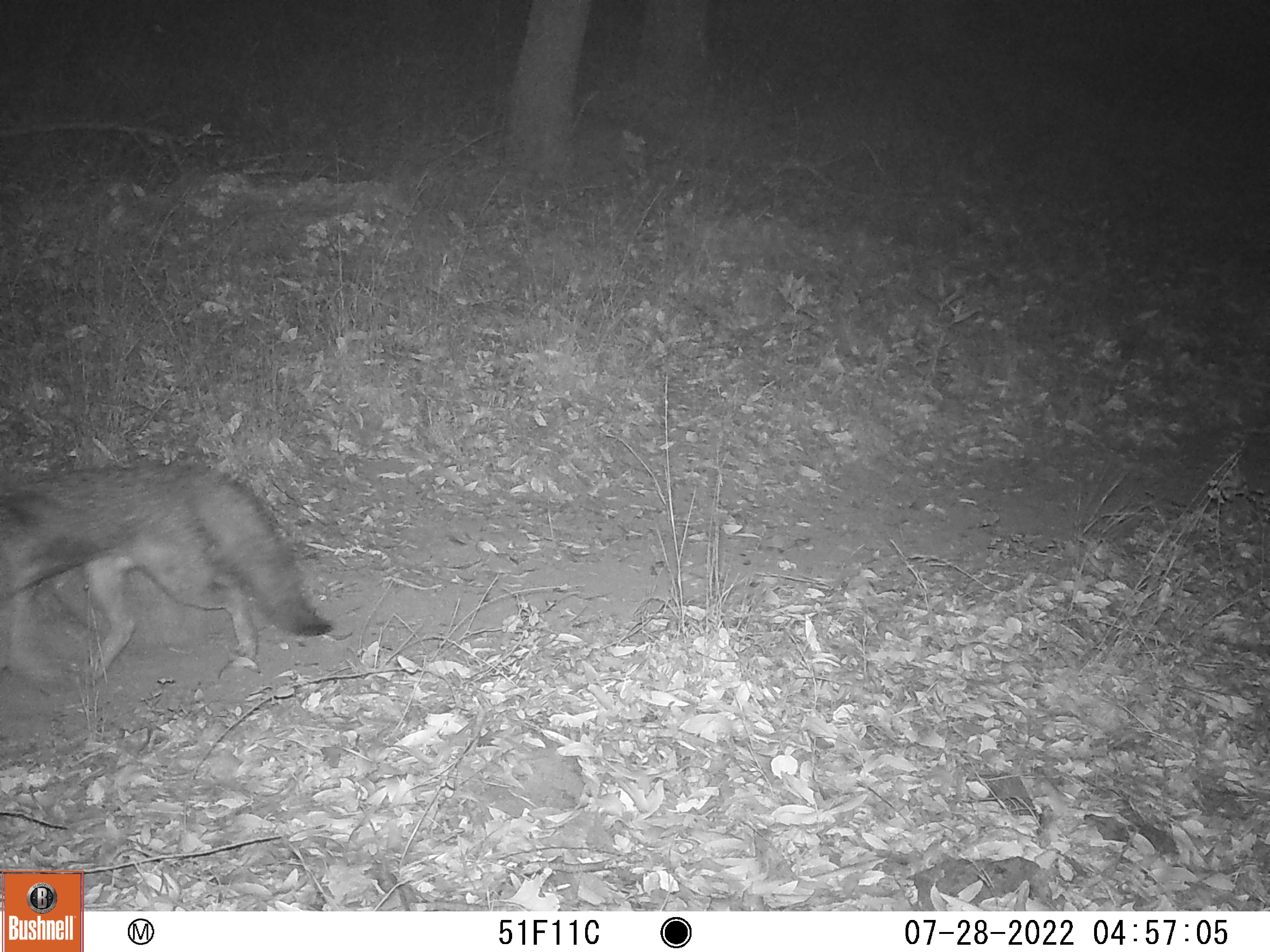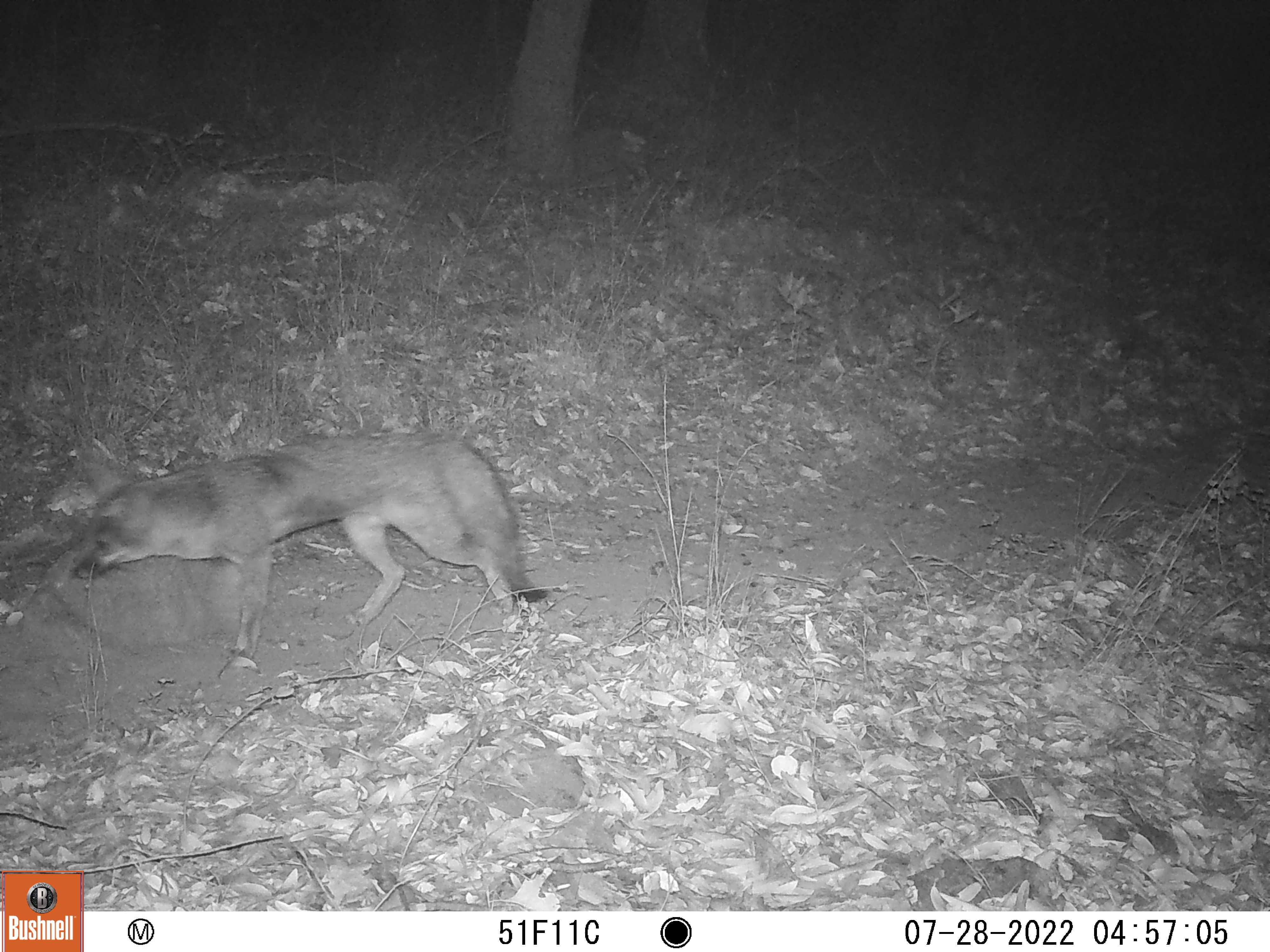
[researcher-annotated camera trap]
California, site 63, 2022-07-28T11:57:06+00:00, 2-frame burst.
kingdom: Animalia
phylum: Chordata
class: Mammalia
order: Carnivora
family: Canidae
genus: Urocyon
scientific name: Urocyon cinereoargenteus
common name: gray fox